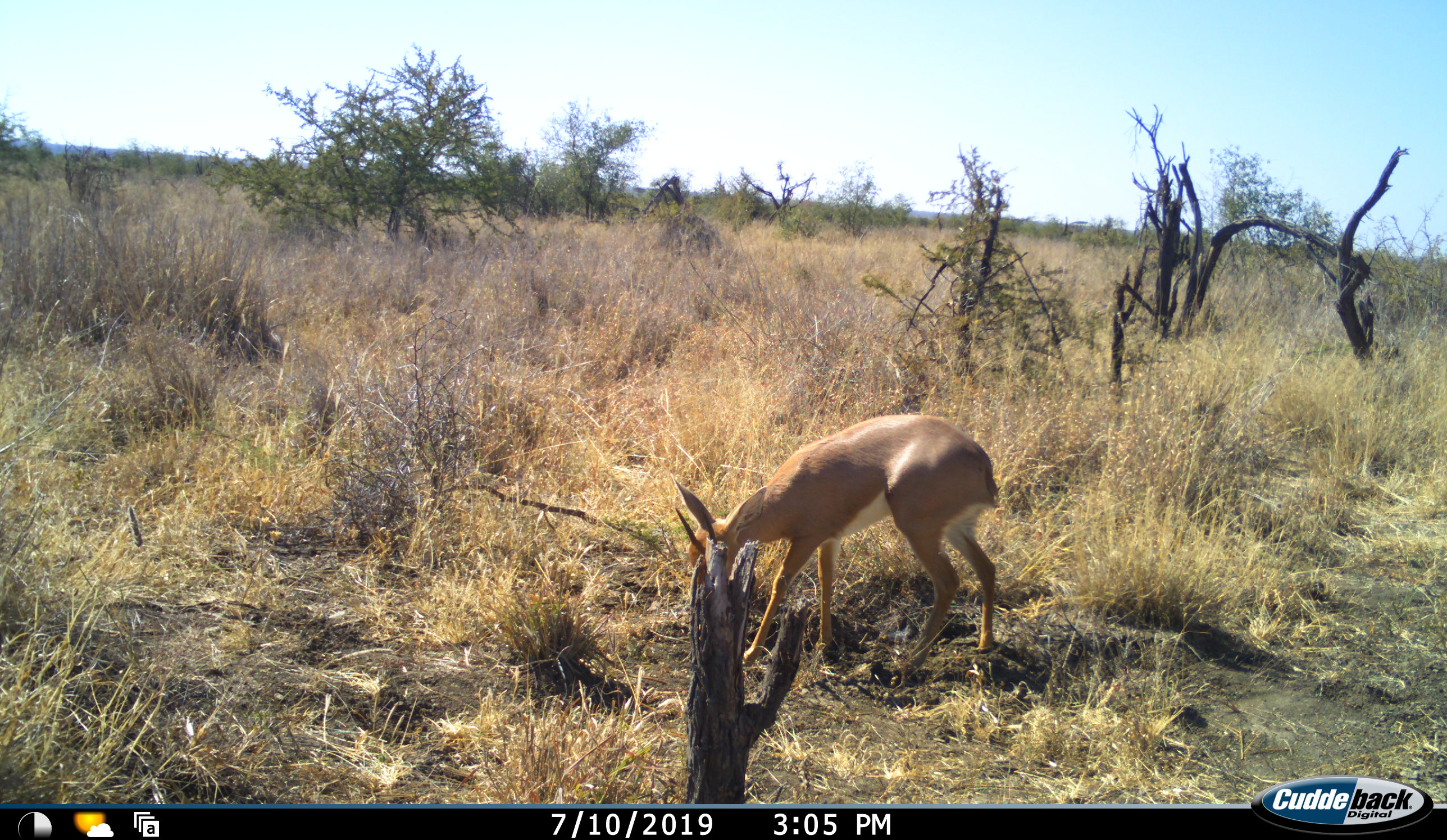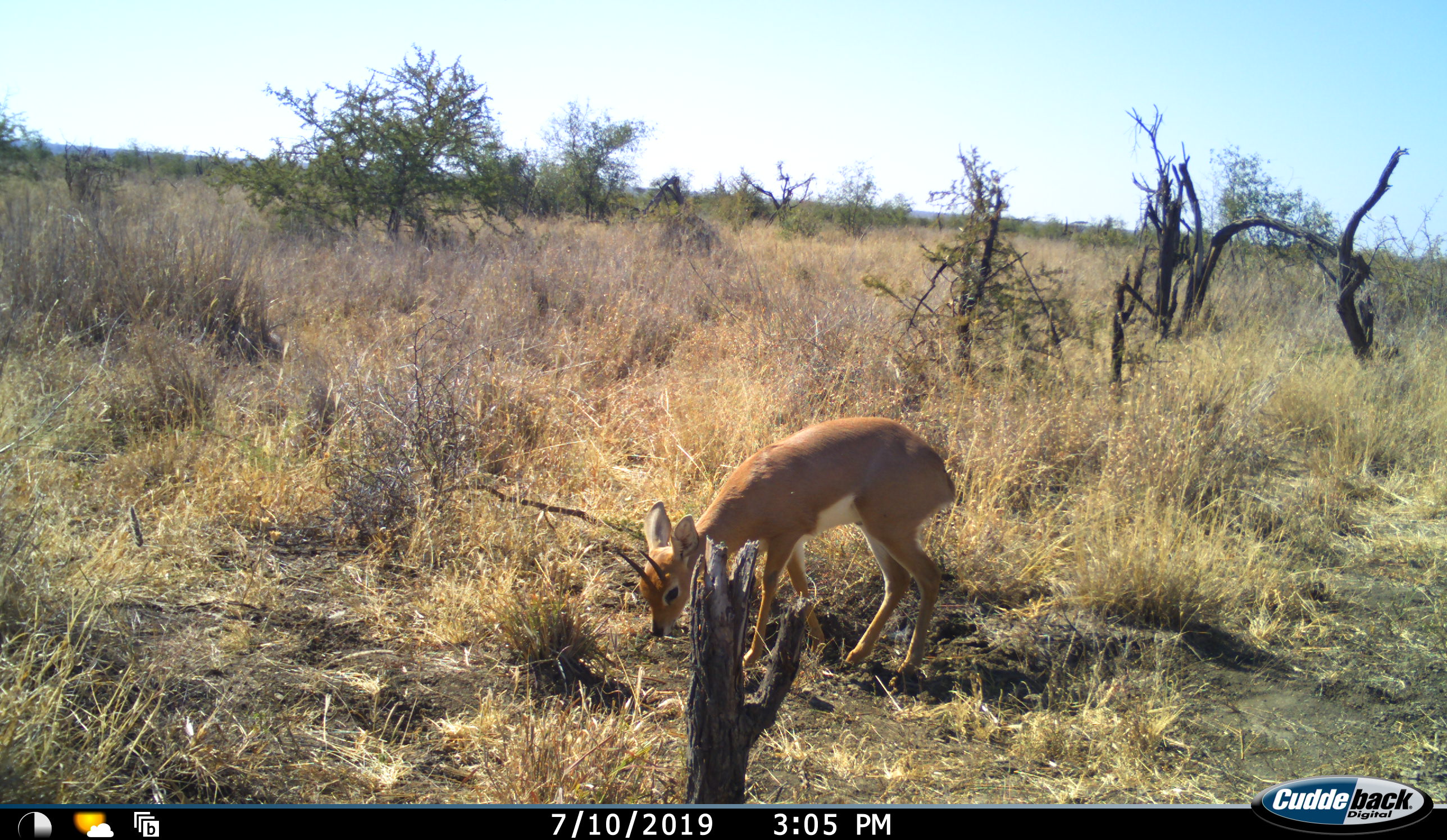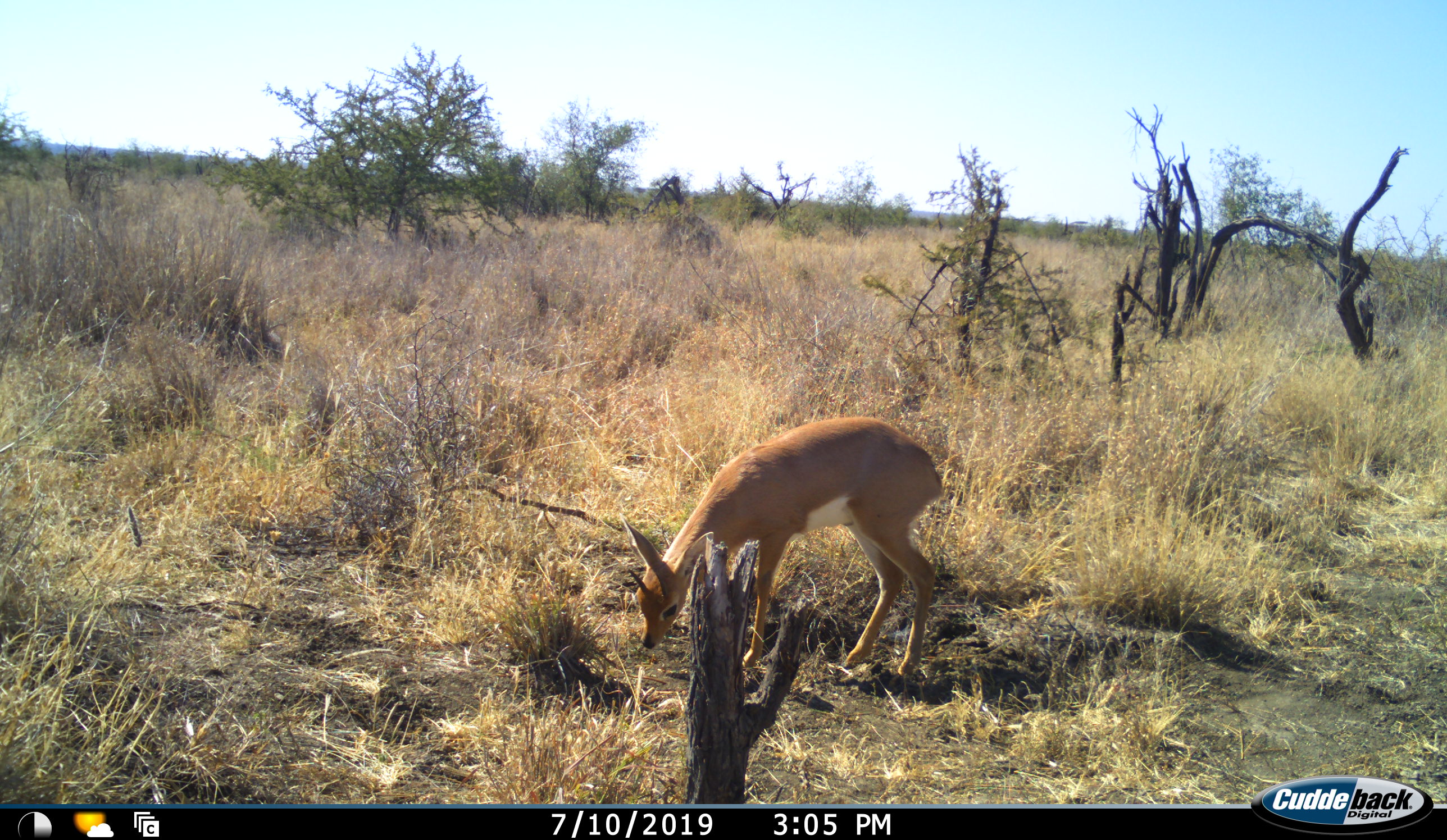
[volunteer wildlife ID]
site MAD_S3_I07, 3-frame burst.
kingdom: Animalia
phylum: Chordata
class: Mammalia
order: Artiodactyla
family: Bovidae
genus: Raphicerus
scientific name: Raphicerus campestris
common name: steenbok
Steenbok (Raphicerus campestris), count 1. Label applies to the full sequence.